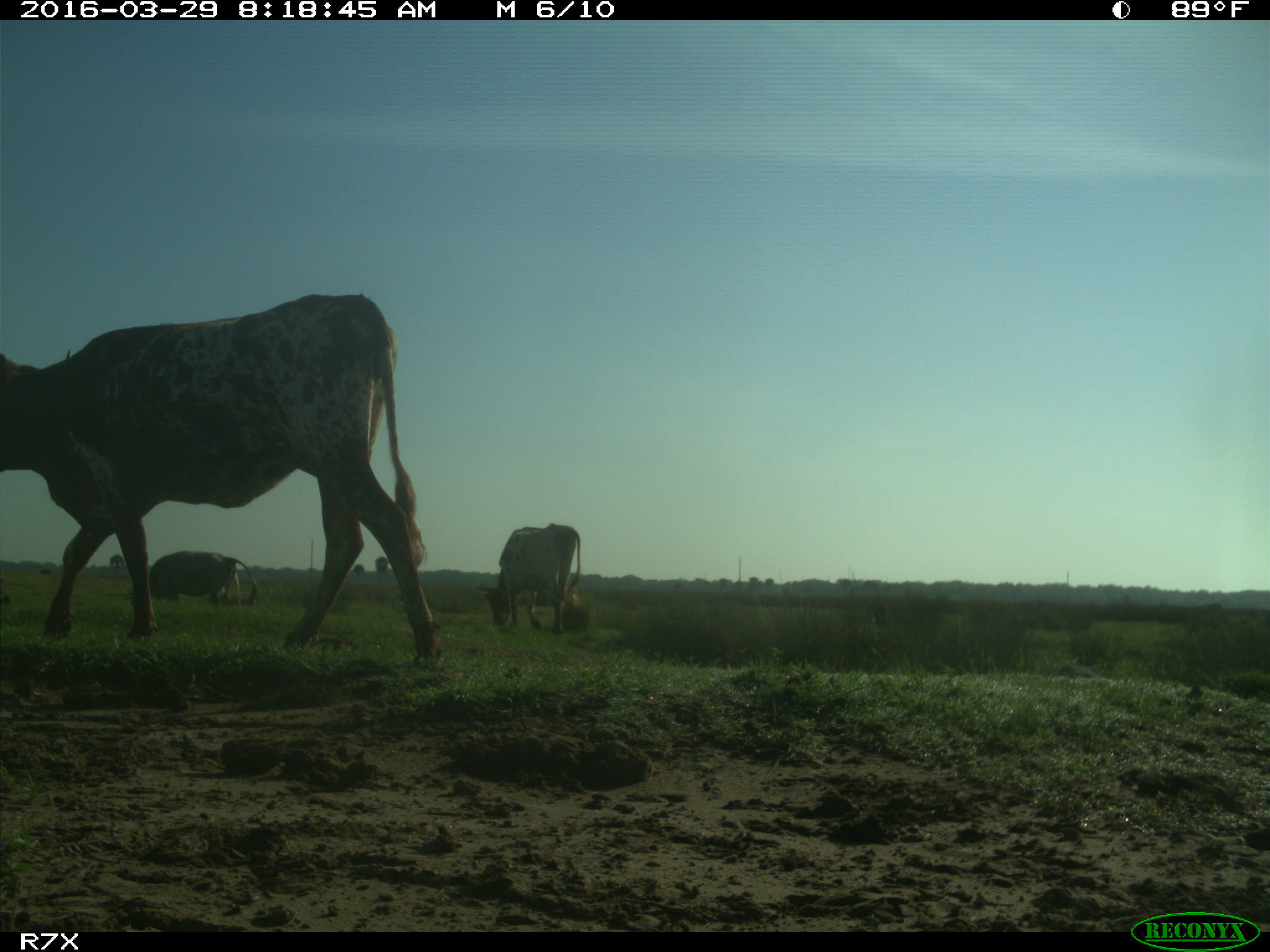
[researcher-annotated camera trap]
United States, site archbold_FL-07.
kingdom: Animalia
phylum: Chordata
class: Mammalia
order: Artiodactyla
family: Bovidae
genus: Bos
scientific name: Bos taurus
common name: domestic cow